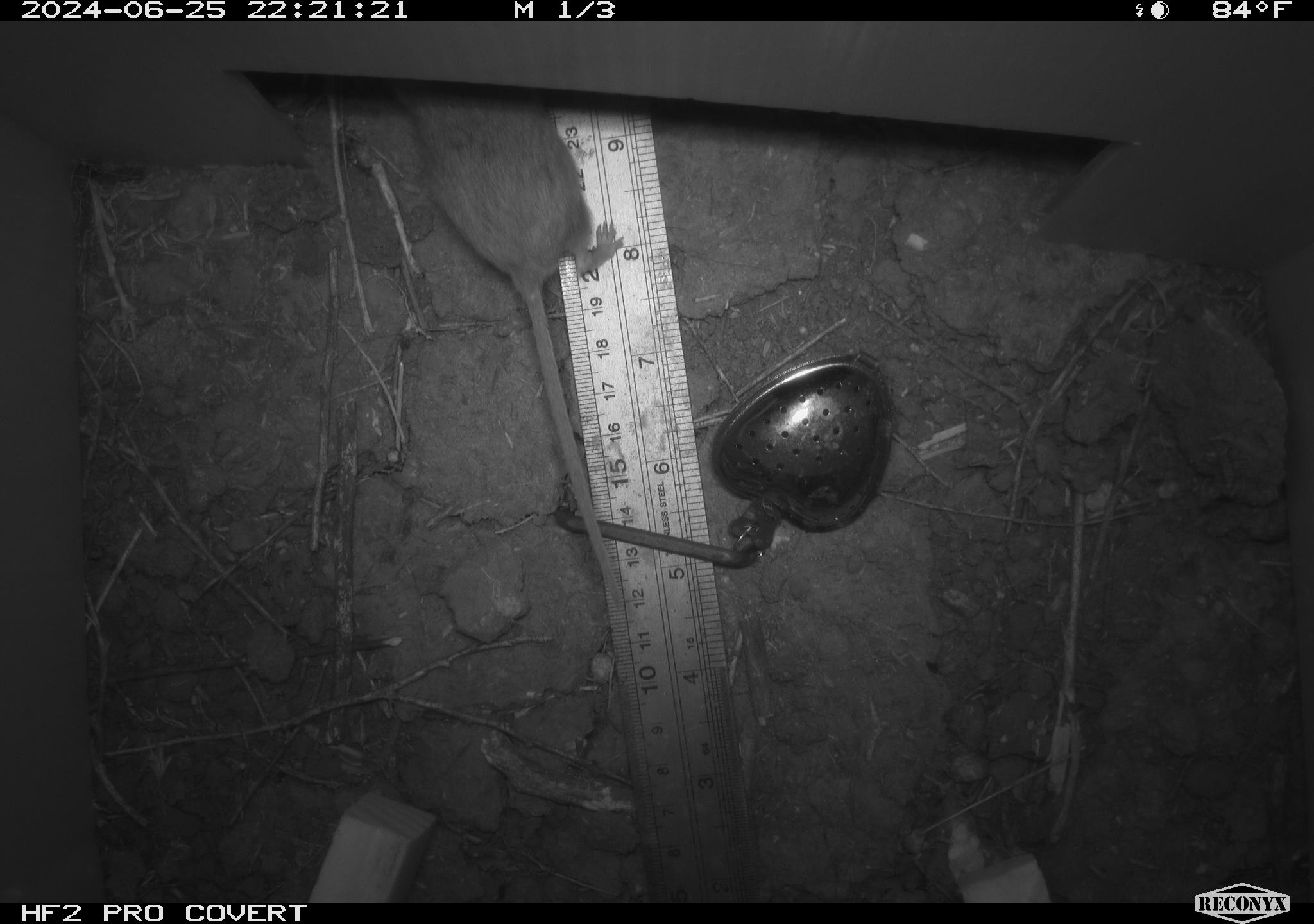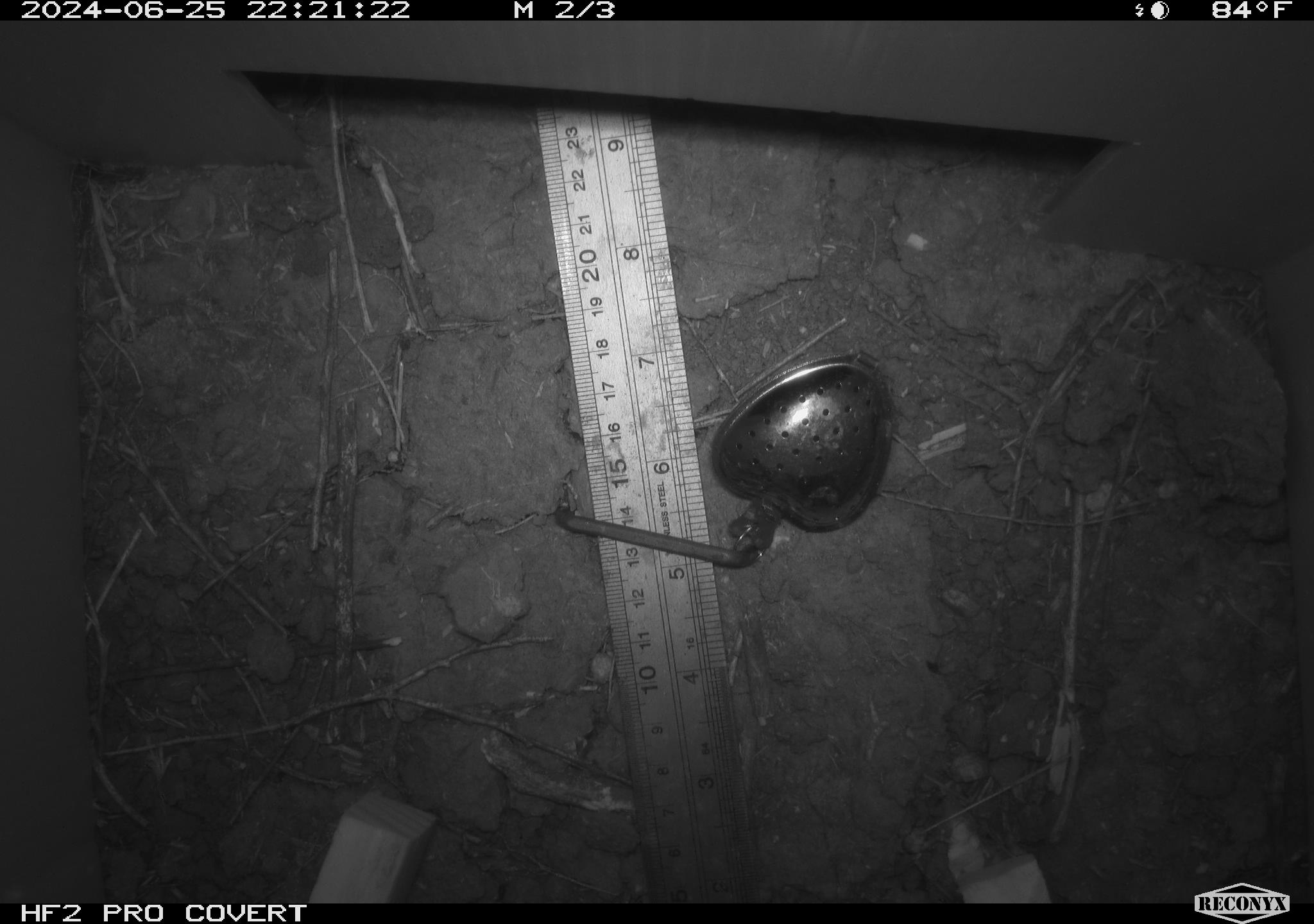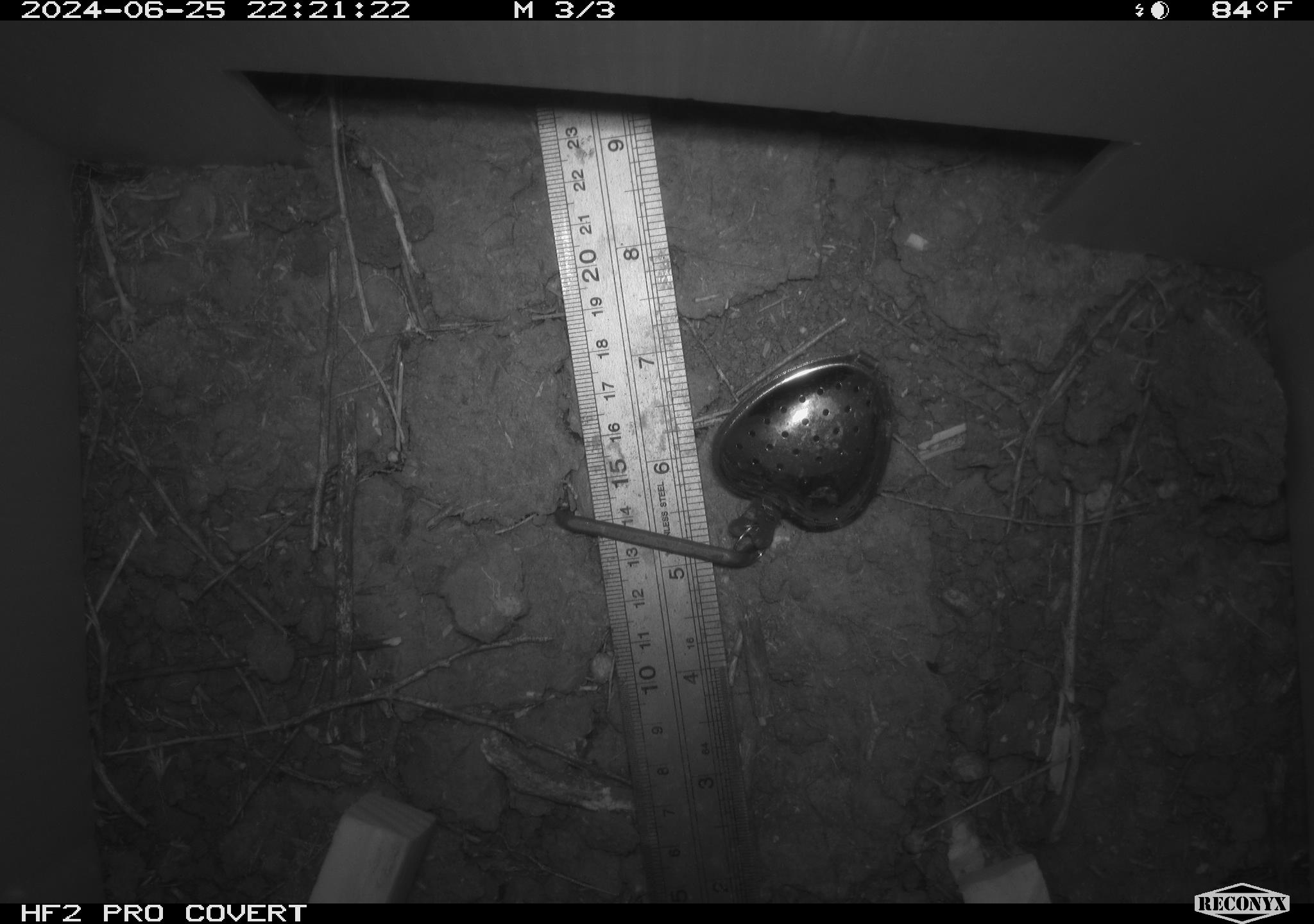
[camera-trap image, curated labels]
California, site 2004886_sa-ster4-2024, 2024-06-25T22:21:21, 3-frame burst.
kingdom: Animalia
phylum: Chordata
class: Mammalia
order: Rodentia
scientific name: Rodentia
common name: mouse species